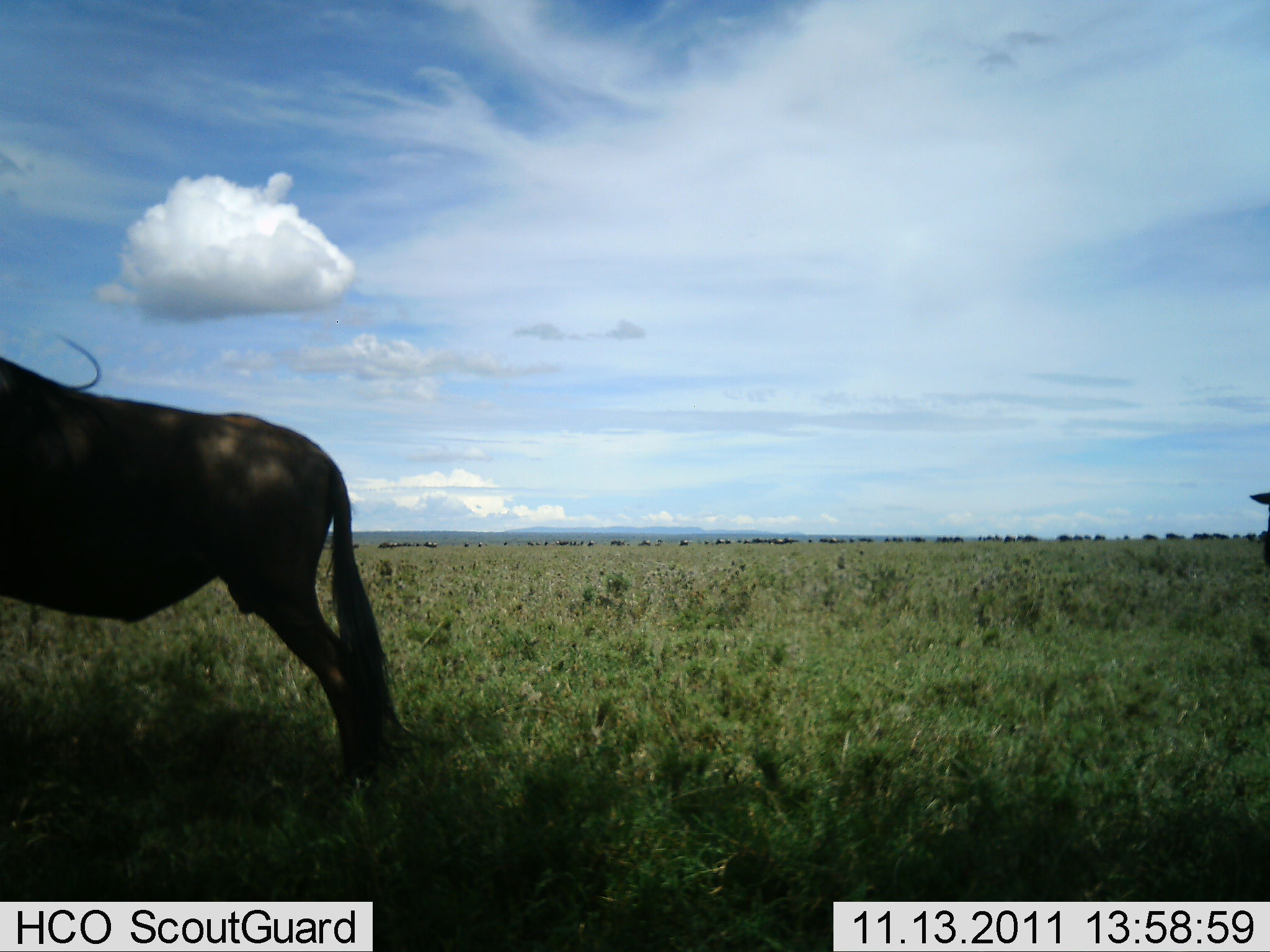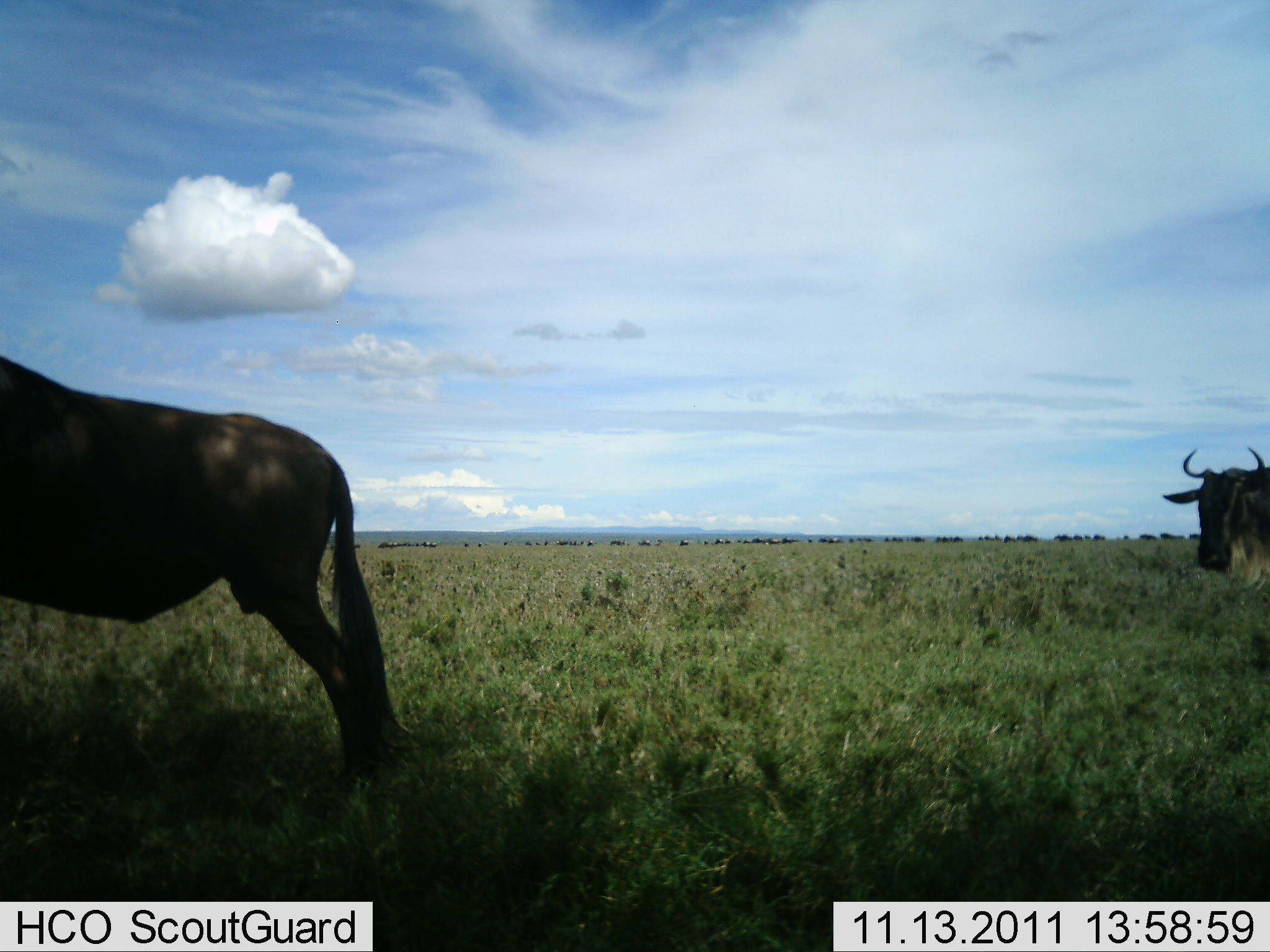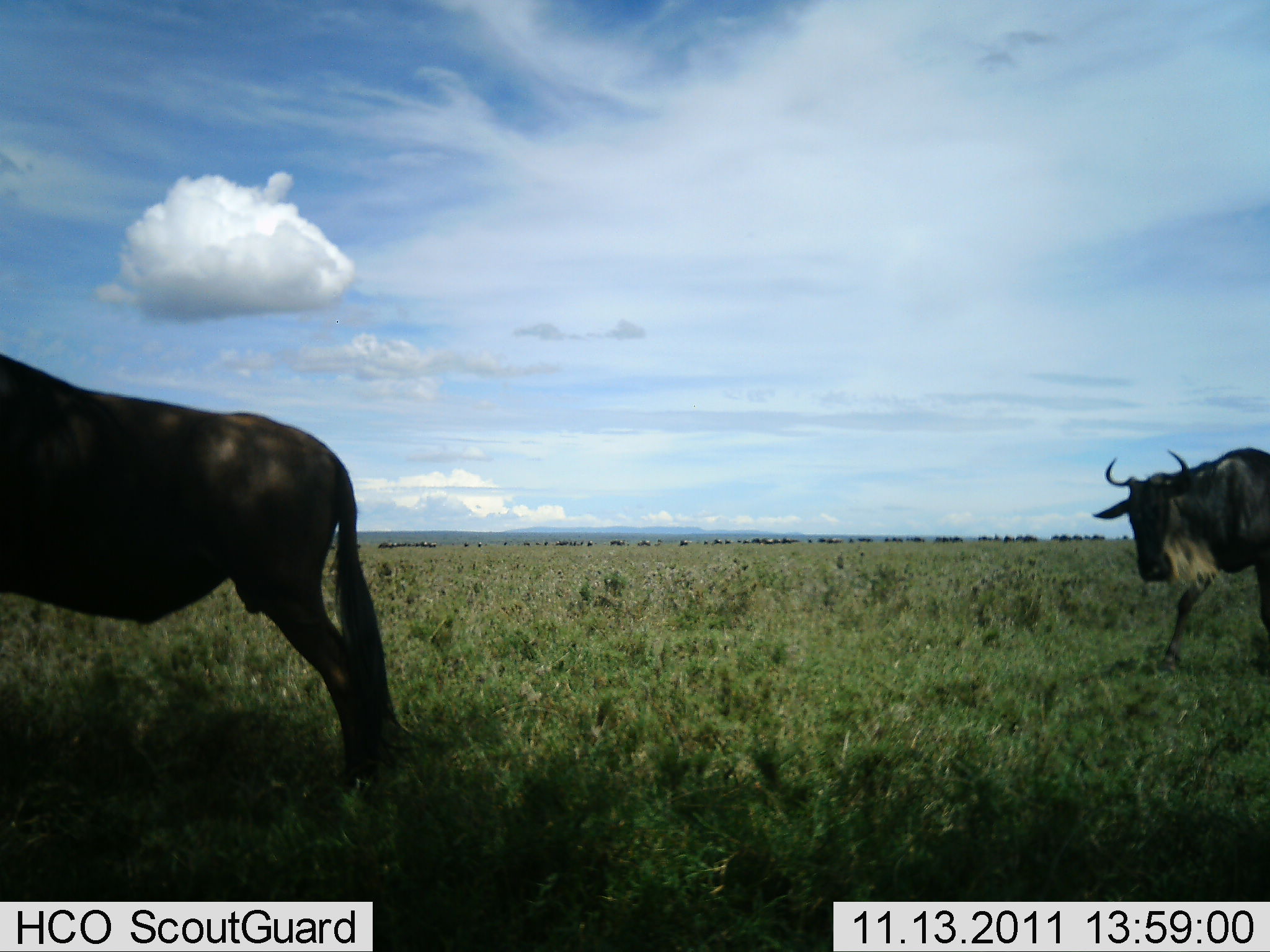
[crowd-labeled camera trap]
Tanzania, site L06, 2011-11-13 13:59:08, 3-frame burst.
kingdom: Animalia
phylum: Chordata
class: Mammalia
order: Artiodactyla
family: Bovidae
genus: Connochaetes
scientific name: Connochaetes taurinus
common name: blue wildebeest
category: wildebeest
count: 2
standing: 65%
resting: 6%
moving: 76%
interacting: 0%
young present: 0%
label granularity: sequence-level